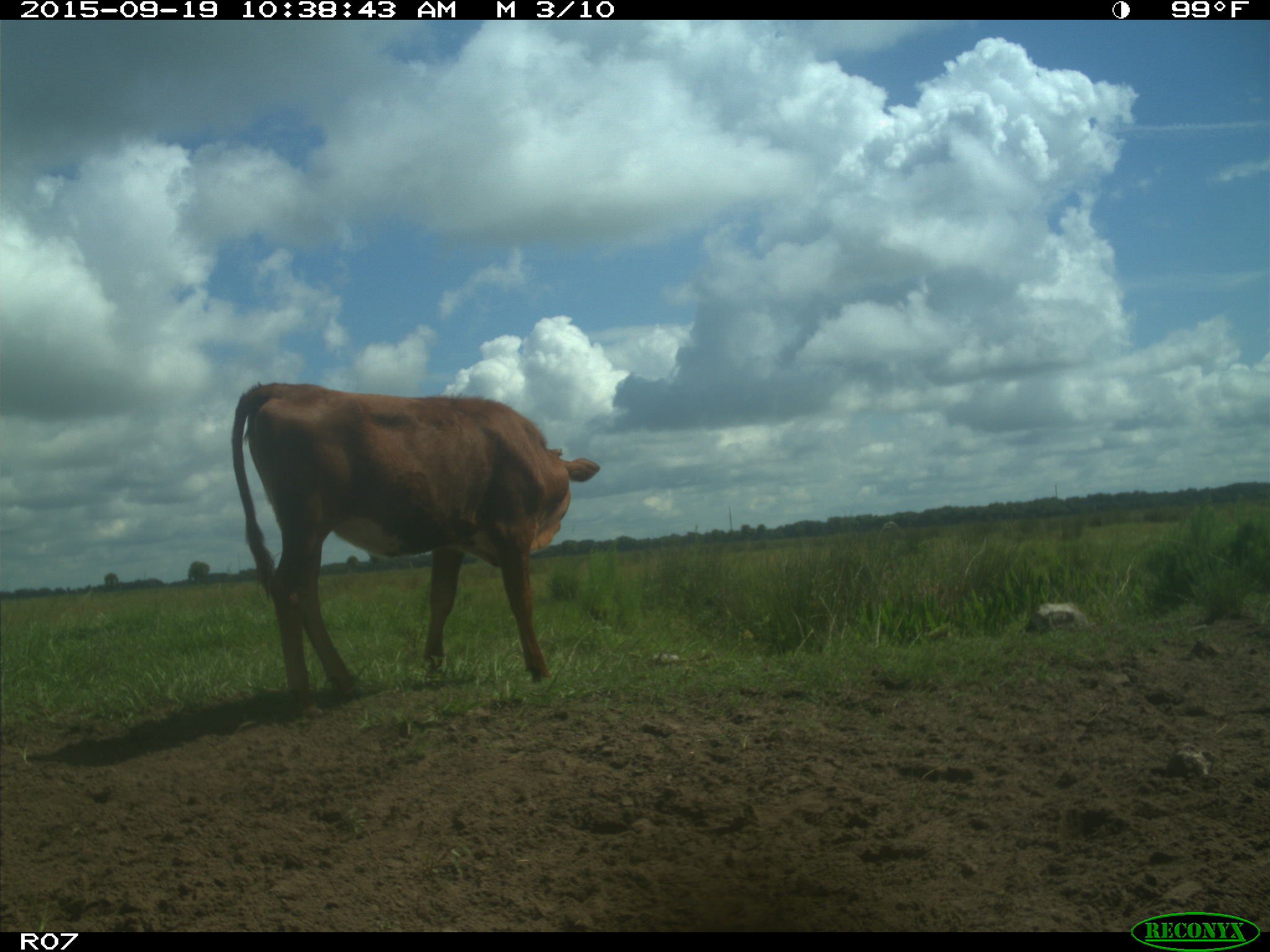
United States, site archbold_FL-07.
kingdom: Animalia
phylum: Chordata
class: Mammalia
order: Artiodactyla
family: Bovidae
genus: Bos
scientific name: Bos taurus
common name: domestic cow